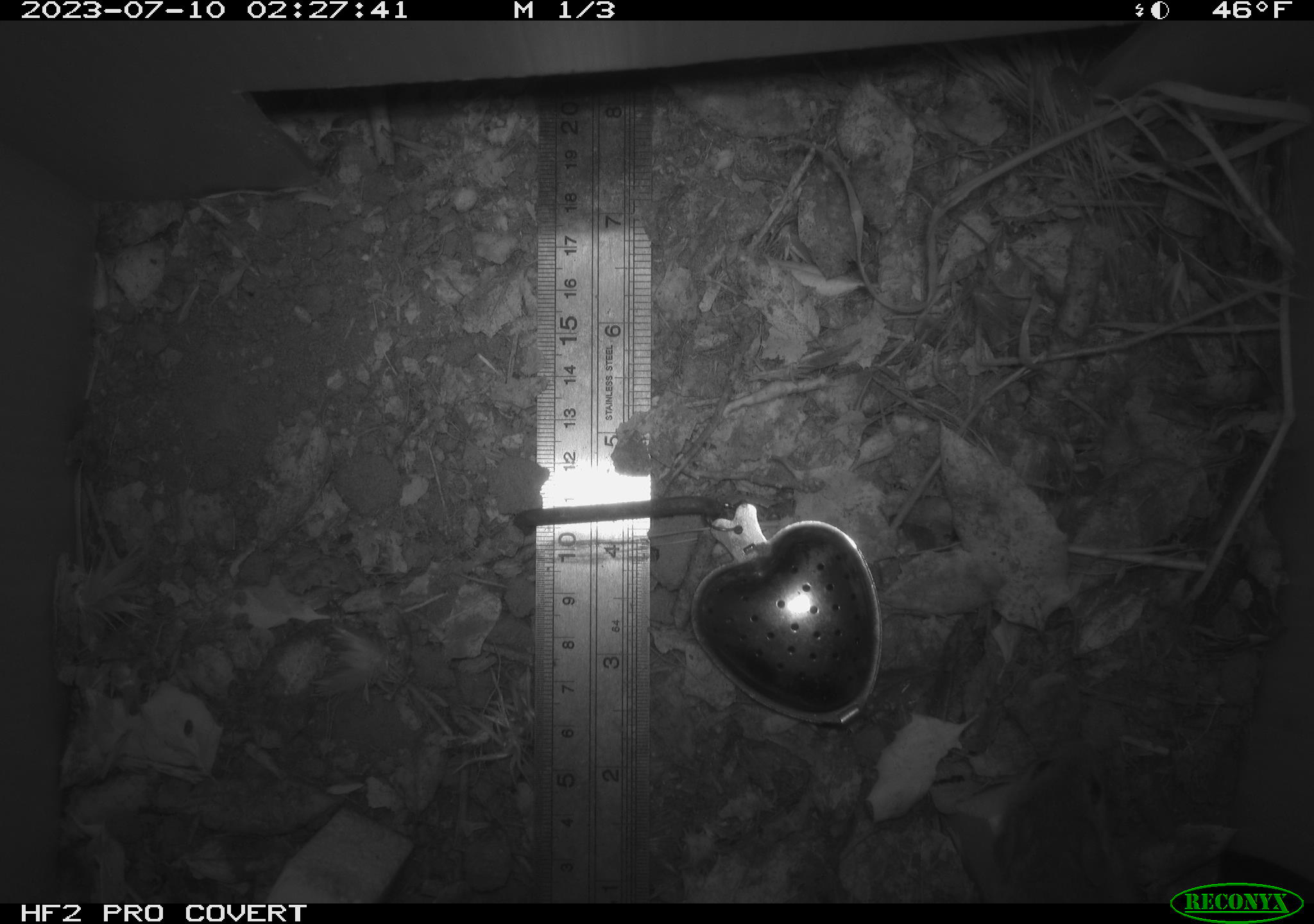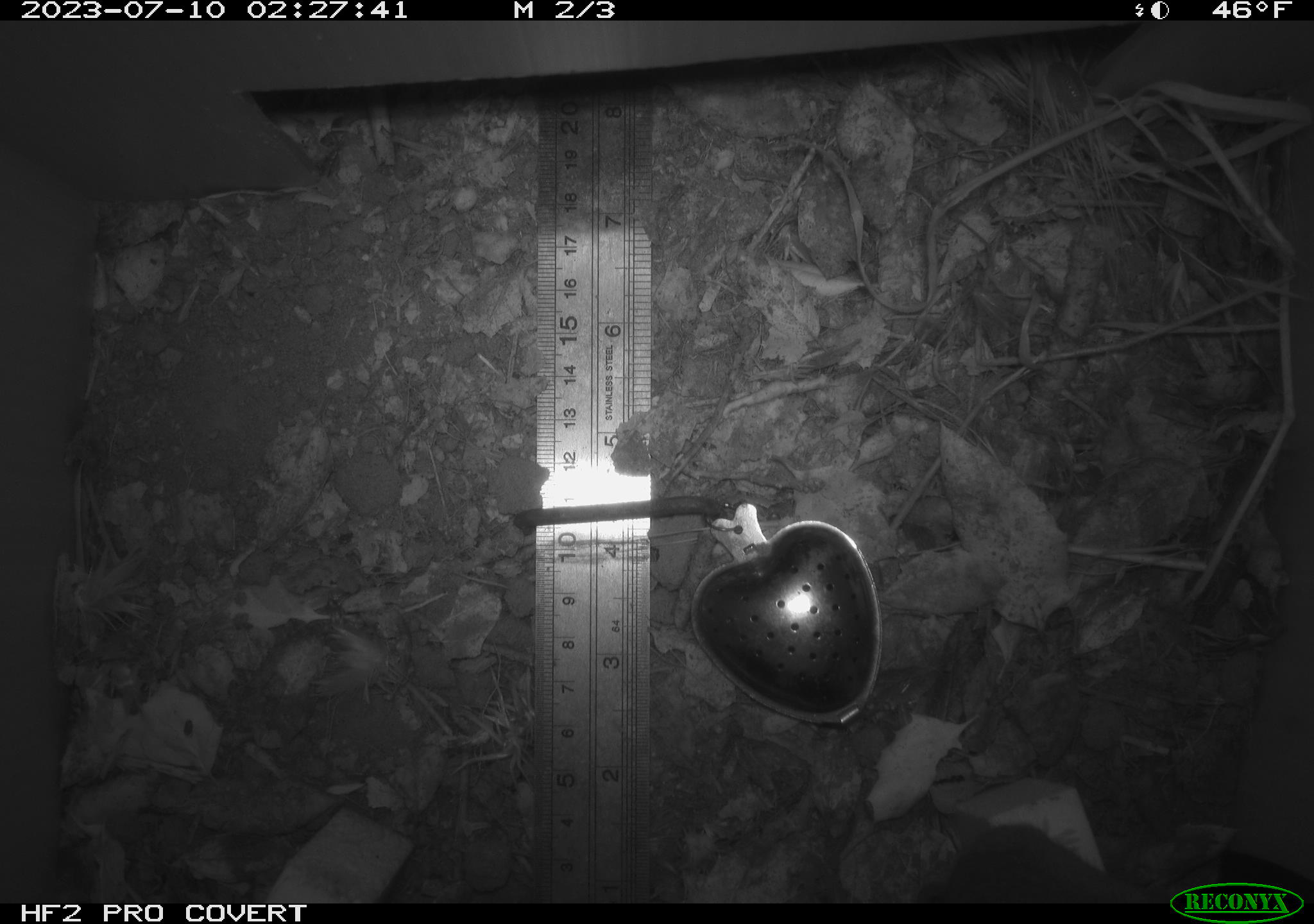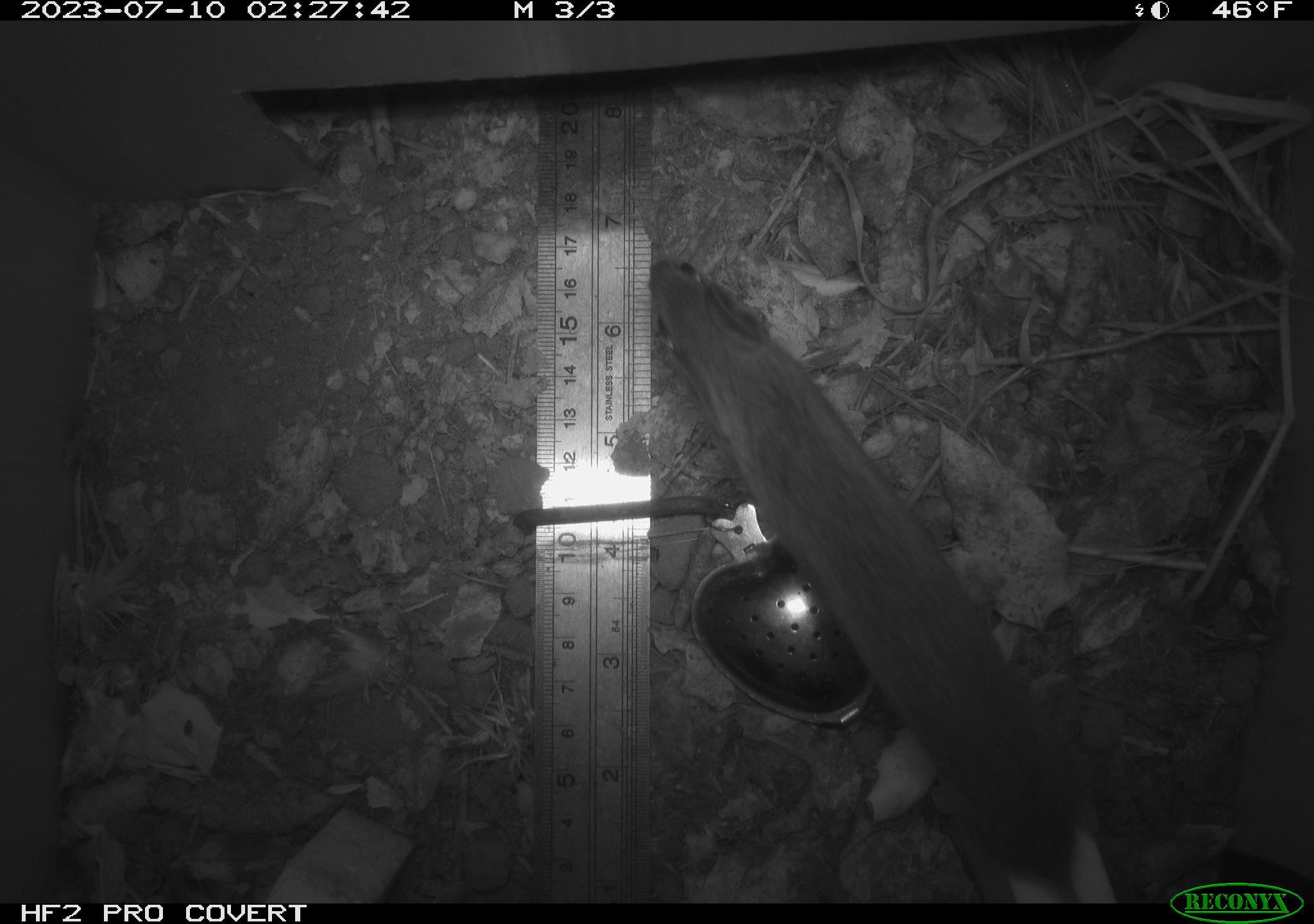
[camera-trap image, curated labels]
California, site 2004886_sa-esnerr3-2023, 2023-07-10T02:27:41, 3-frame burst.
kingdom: Animalia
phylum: Chordata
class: Mammalia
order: Rodentia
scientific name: Rodentia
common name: mouse species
Mouse species (Rodentia).